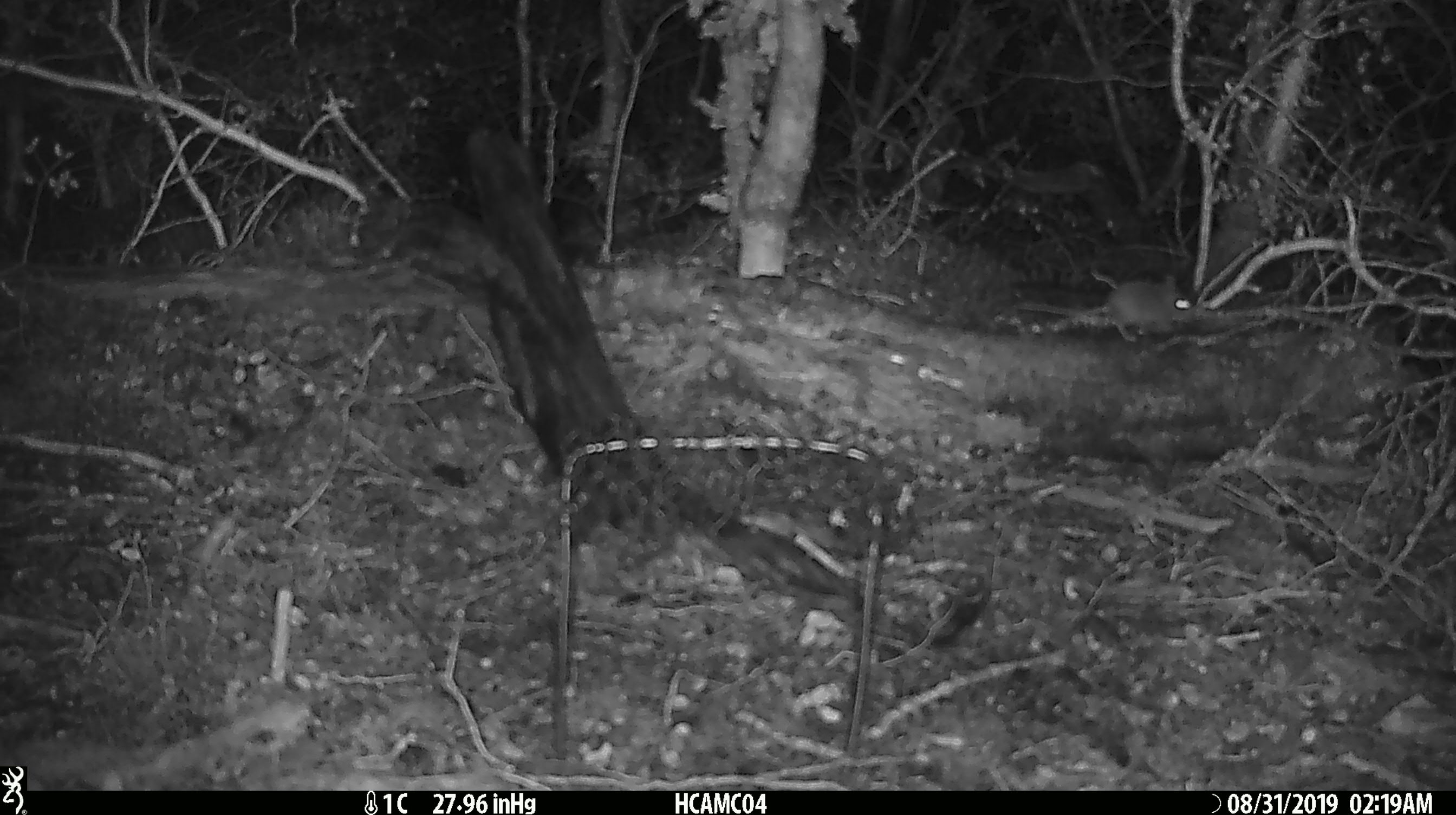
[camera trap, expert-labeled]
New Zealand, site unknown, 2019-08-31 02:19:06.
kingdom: Animalia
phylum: Chordata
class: Mammalia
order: Rodentia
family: Muridae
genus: Mus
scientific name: Mus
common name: mouse